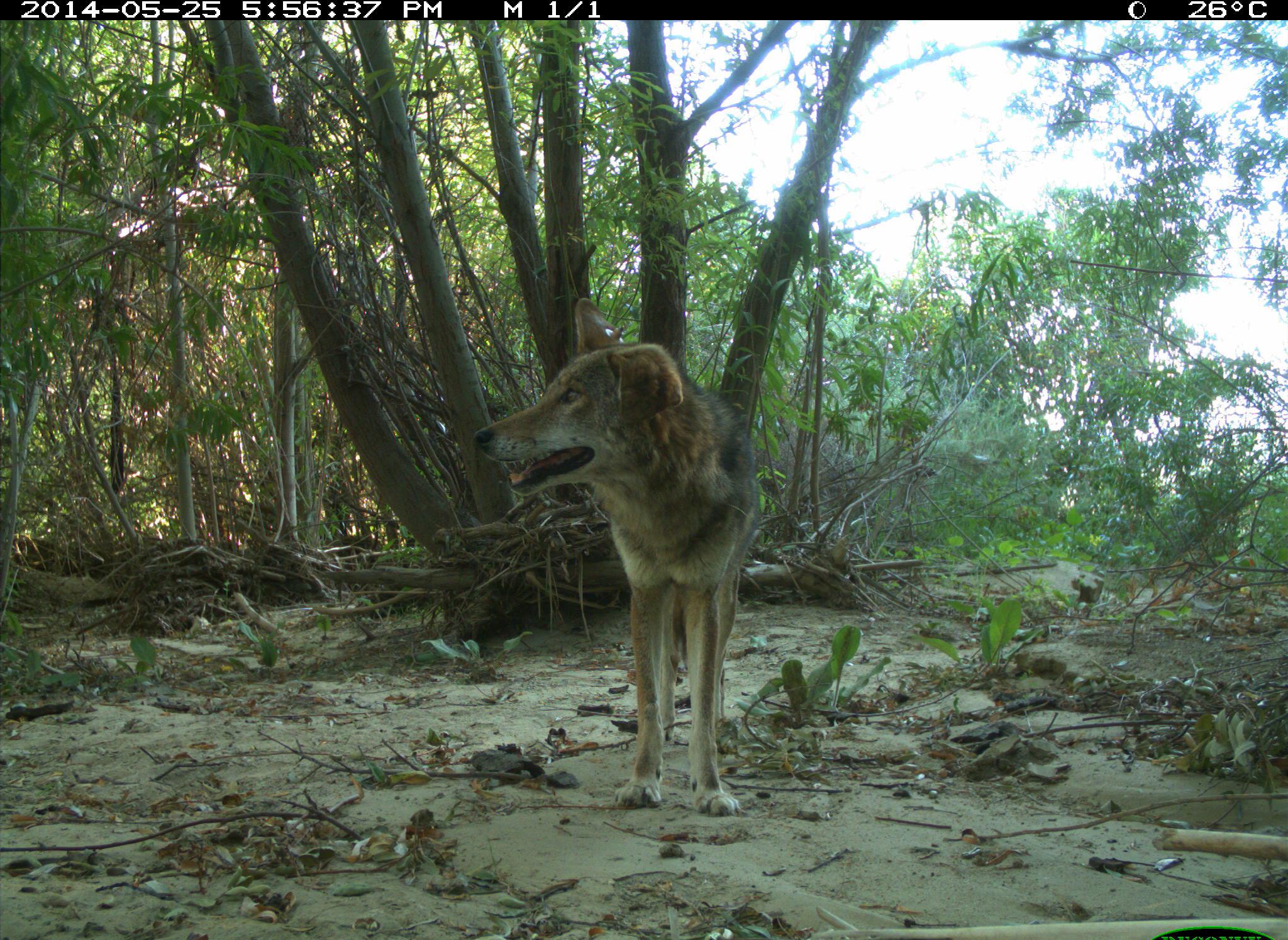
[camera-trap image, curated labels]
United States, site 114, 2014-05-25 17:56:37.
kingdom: Animalia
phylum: Chordata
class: Mammalia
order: Carnivora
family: Canidae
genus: Canis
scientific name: Canis latrans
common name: coyote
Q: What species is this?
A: Coyote (Canis latrans).